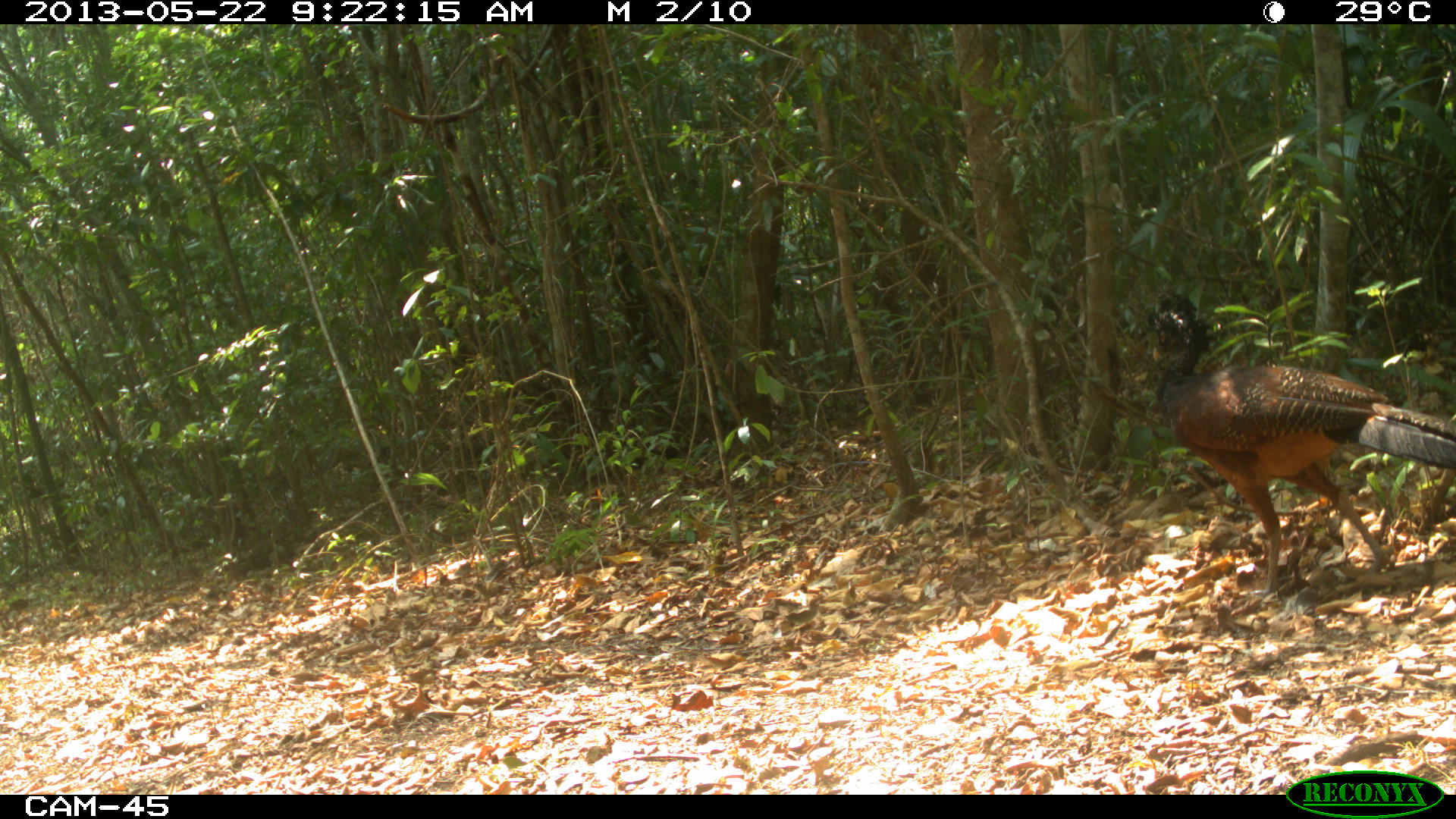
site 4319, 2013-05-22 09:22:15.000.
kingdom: Animalia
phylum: Chordata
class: Aves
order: Galliformes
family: Cracidae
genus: Crax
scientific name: Crax rubra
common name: great curassow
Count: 1.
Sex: female.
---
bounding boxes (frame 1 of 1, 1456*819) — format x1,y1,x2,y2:
crax rubra: 1146,291,1453,598